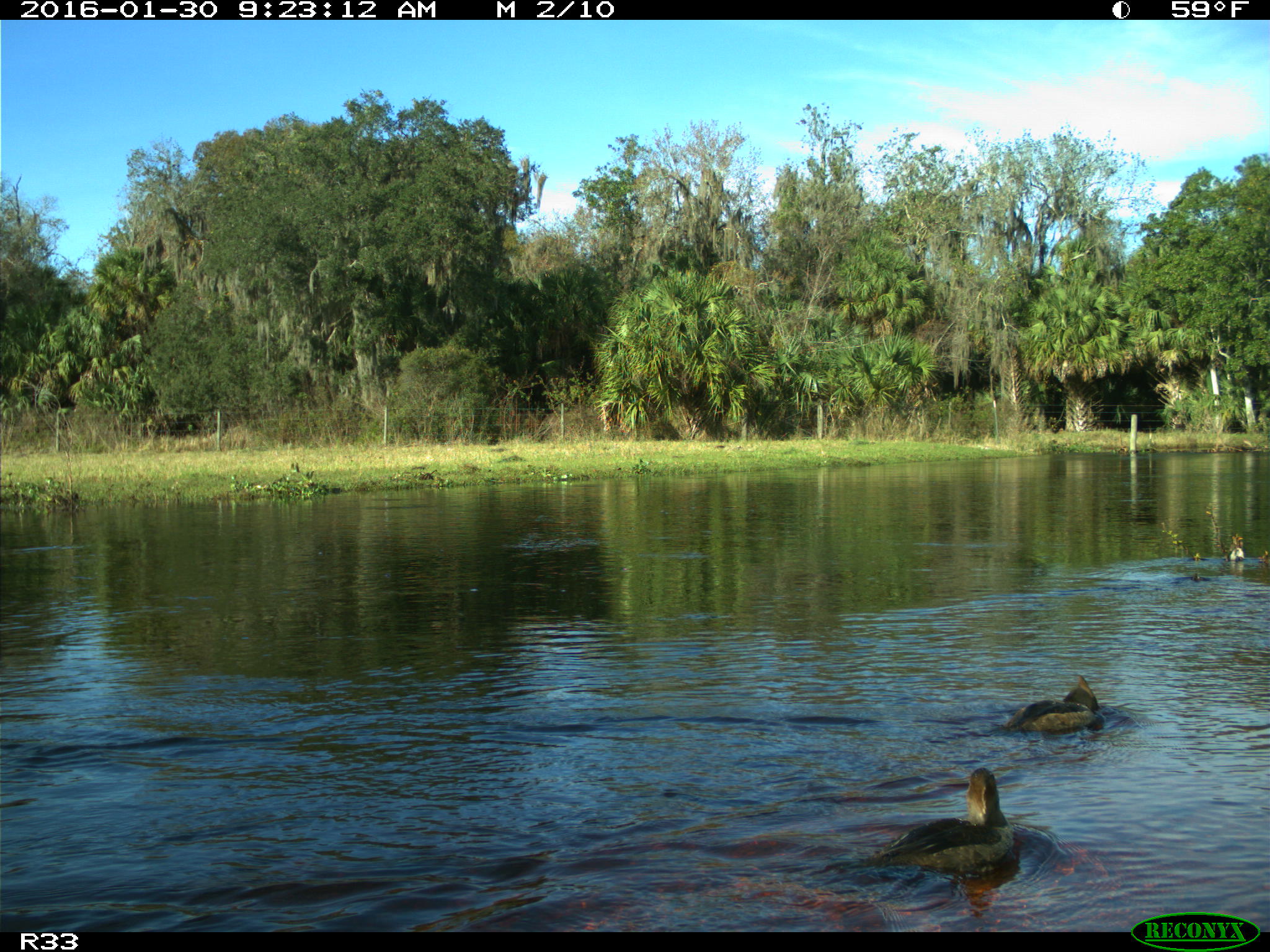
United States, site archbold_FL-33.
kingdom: Animalia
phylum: Chordata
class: Aves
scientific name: Aves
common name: birds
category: unidentified bird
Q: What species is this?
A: Unidentified bird (birds) (Aves).